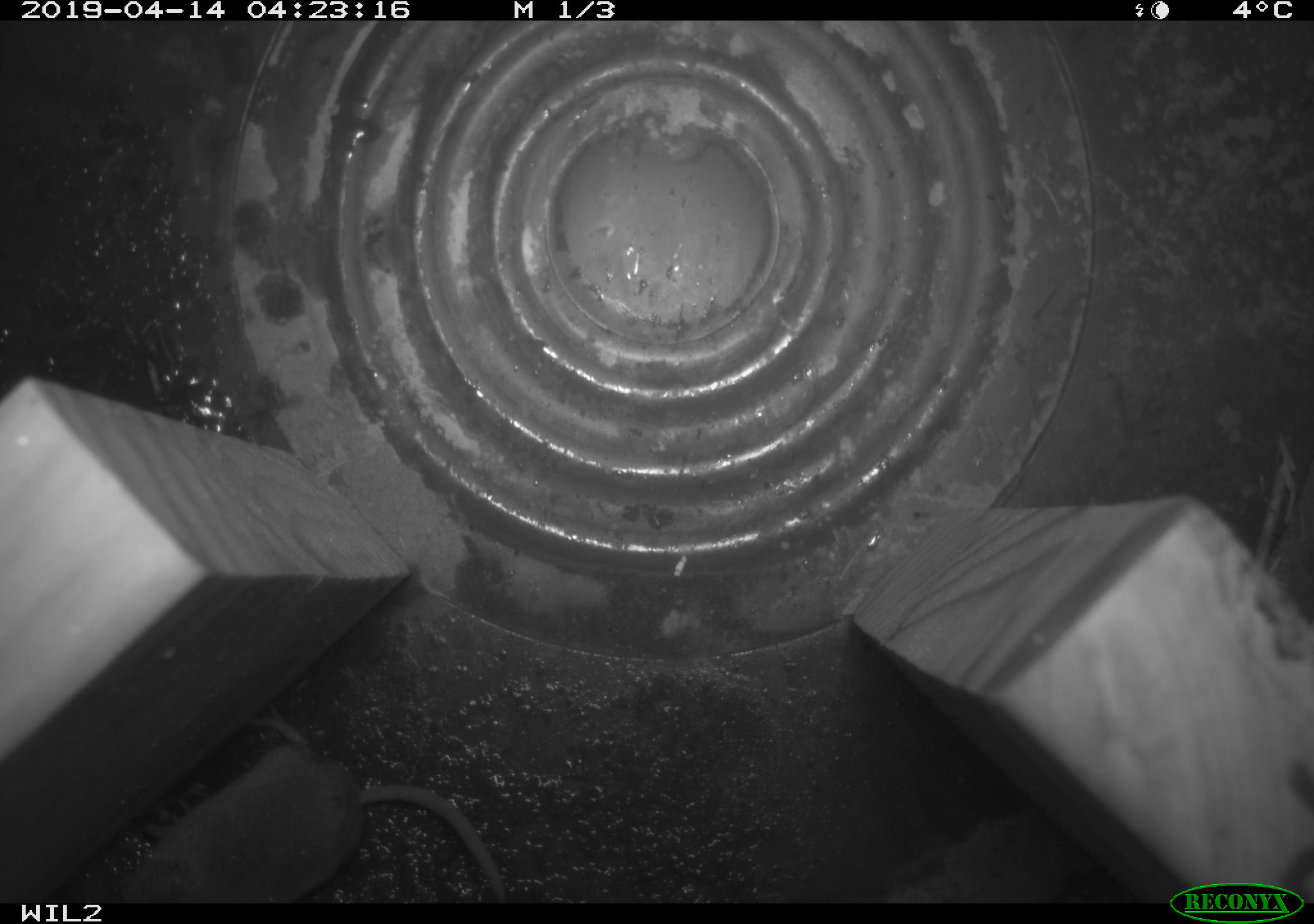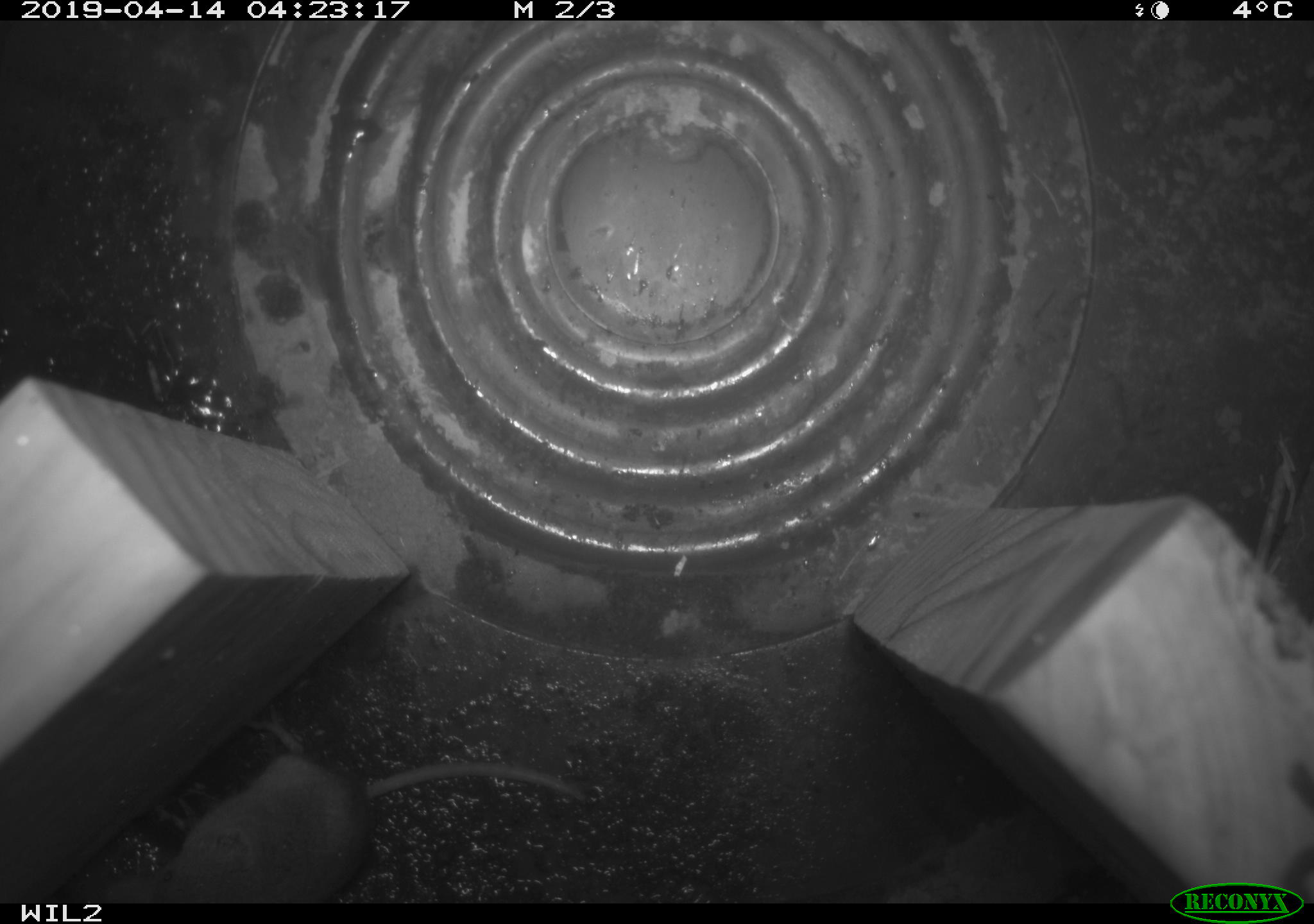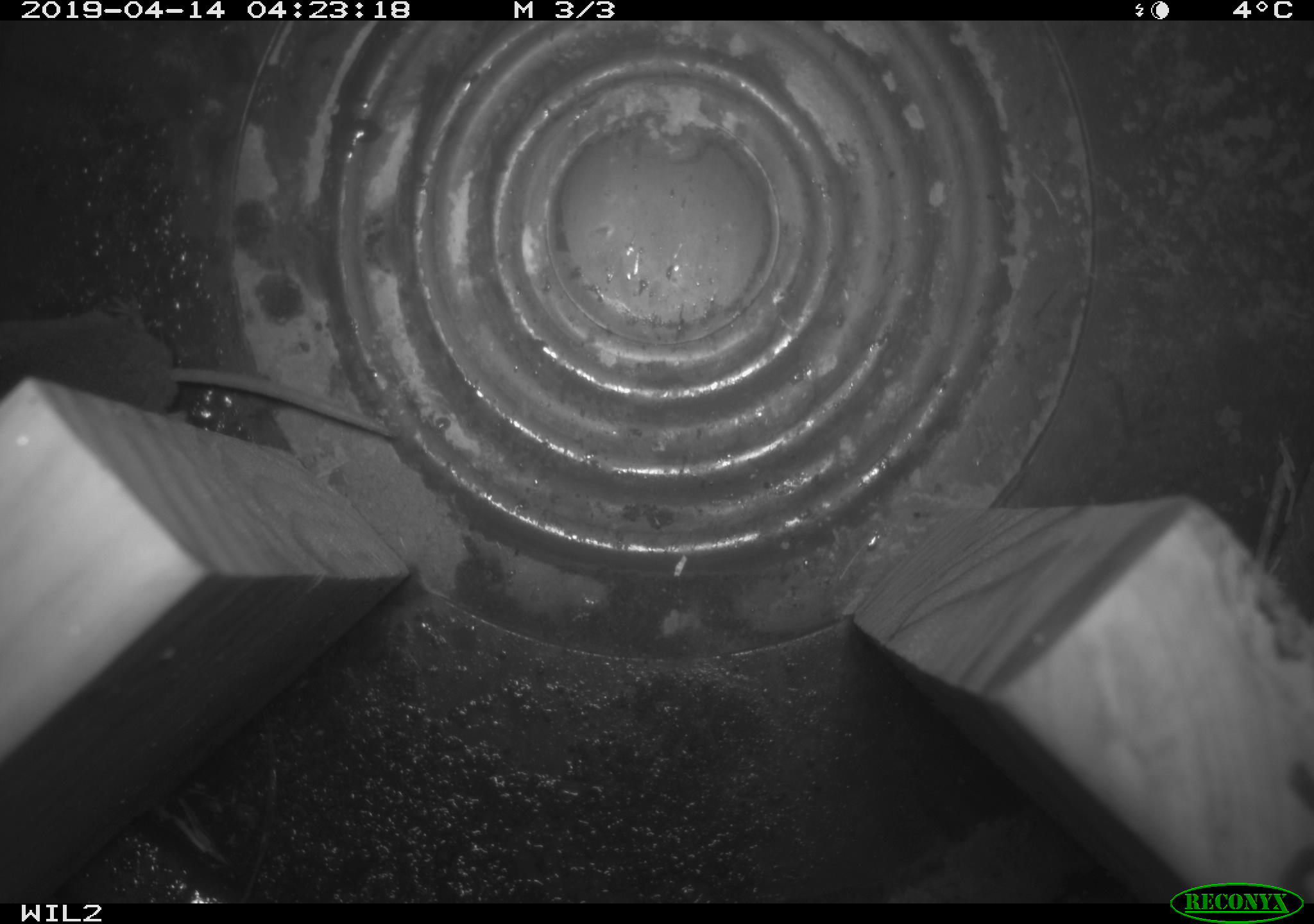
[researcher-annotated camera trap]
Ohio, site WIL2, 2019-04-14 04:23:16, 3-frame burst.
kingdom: Animalia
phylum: Chordata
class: Mammalia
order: Eulipotyphla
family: Soricidae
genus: Sorex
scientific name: Sorex cinereus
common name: masked shrew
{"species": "masked shrew (Sorex cinereus)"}